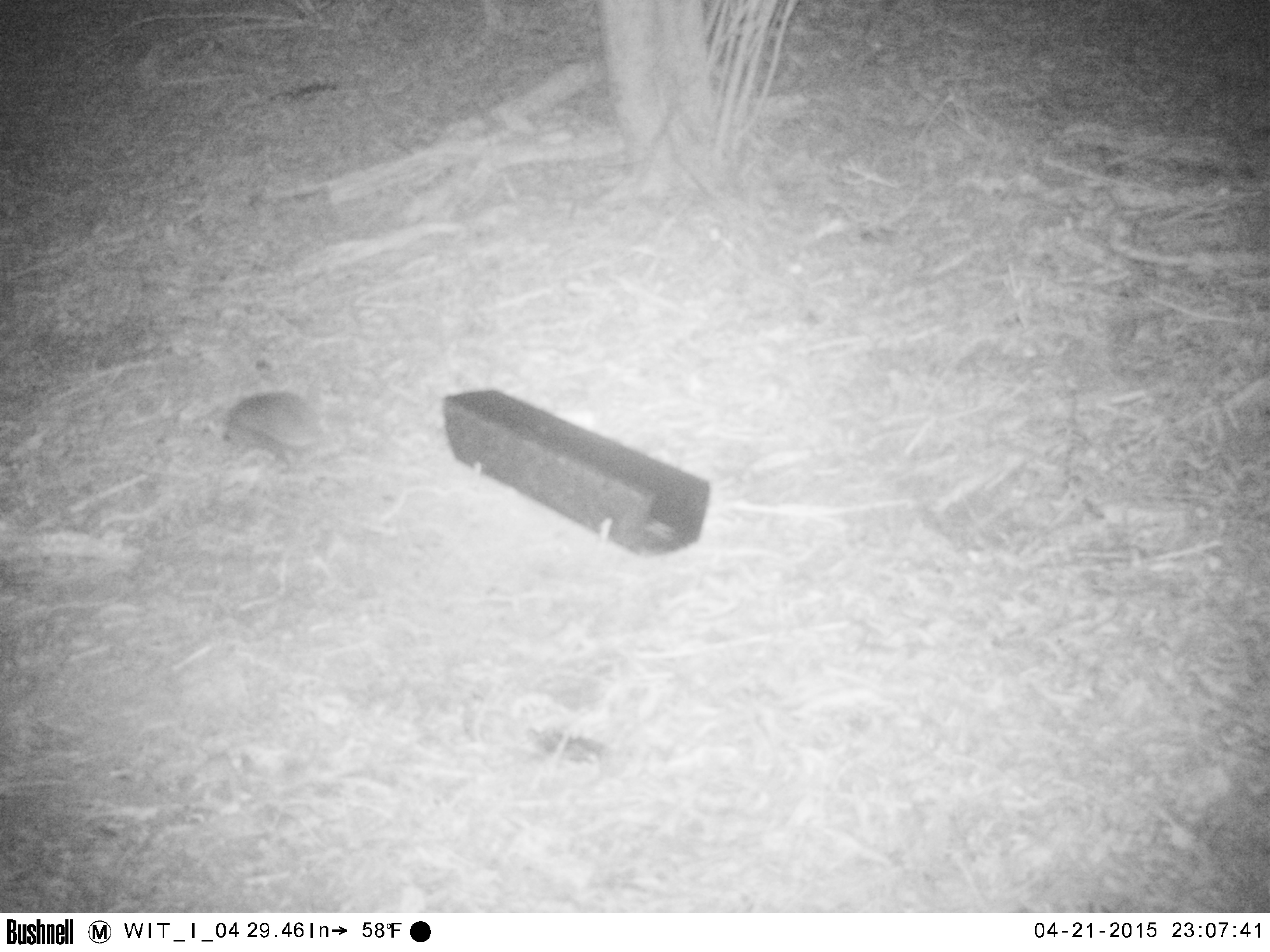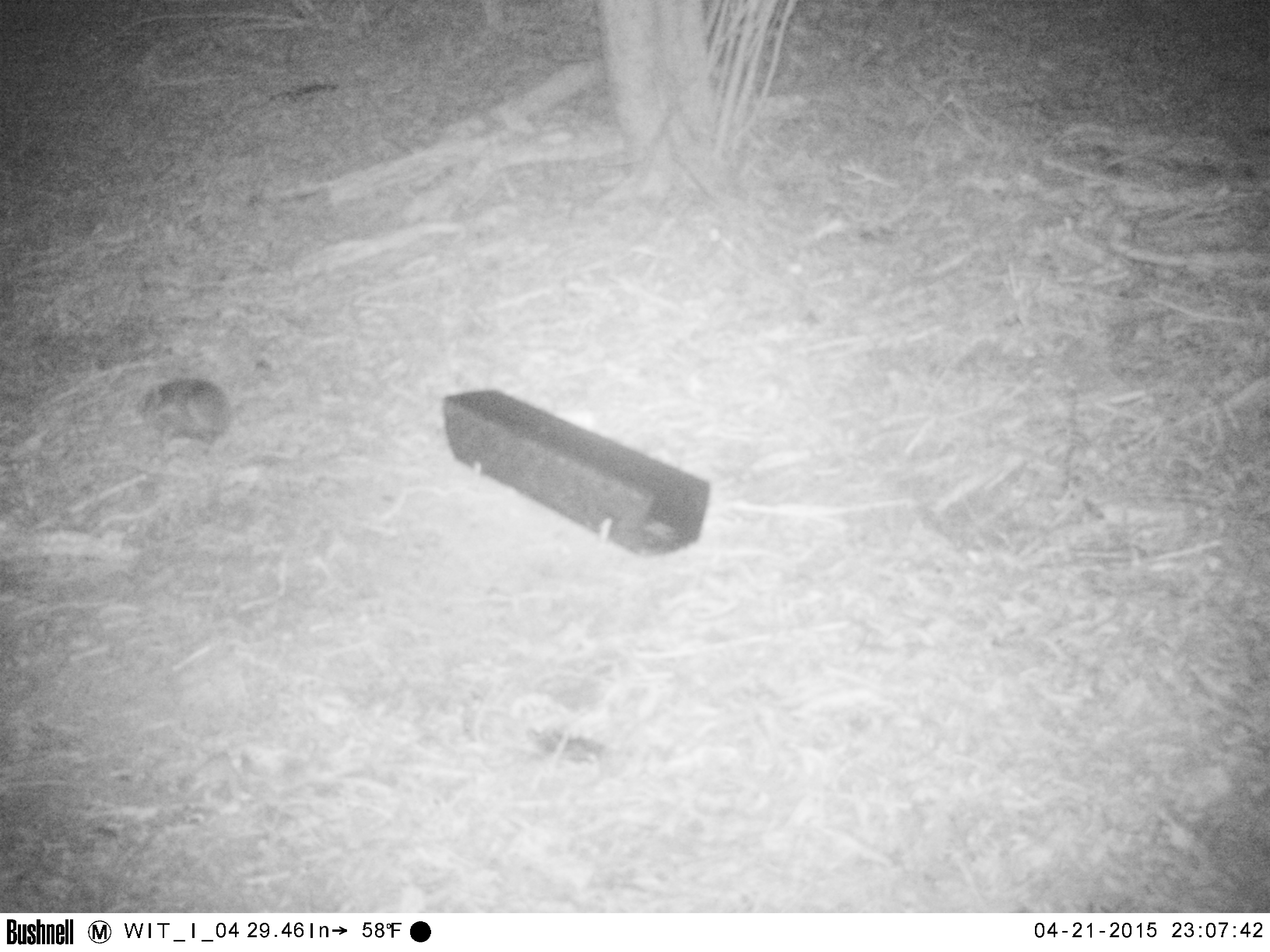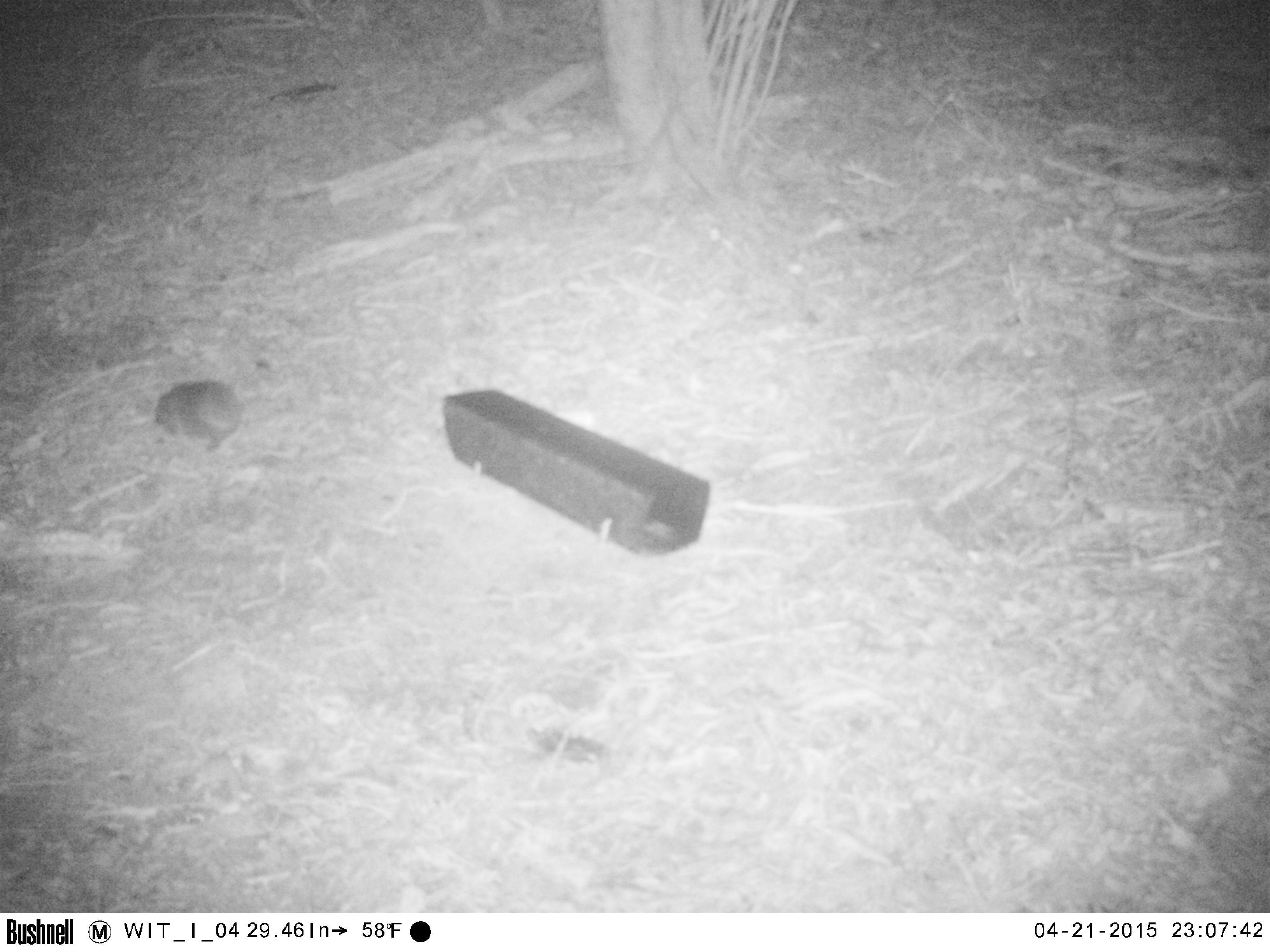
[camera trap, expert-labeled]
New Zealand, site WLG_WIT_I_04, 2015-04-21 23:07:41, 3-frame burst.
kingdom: Animalia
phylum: Chordata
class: Mammalia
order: Eulipotyphla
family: Erinaceidae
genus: Erinaceus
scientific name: Erinaceus europaeus europaeus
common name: european hedgehog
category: hedgehog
Hedgehog (european hedgehog) (Erinaceus europaeus europaeus).